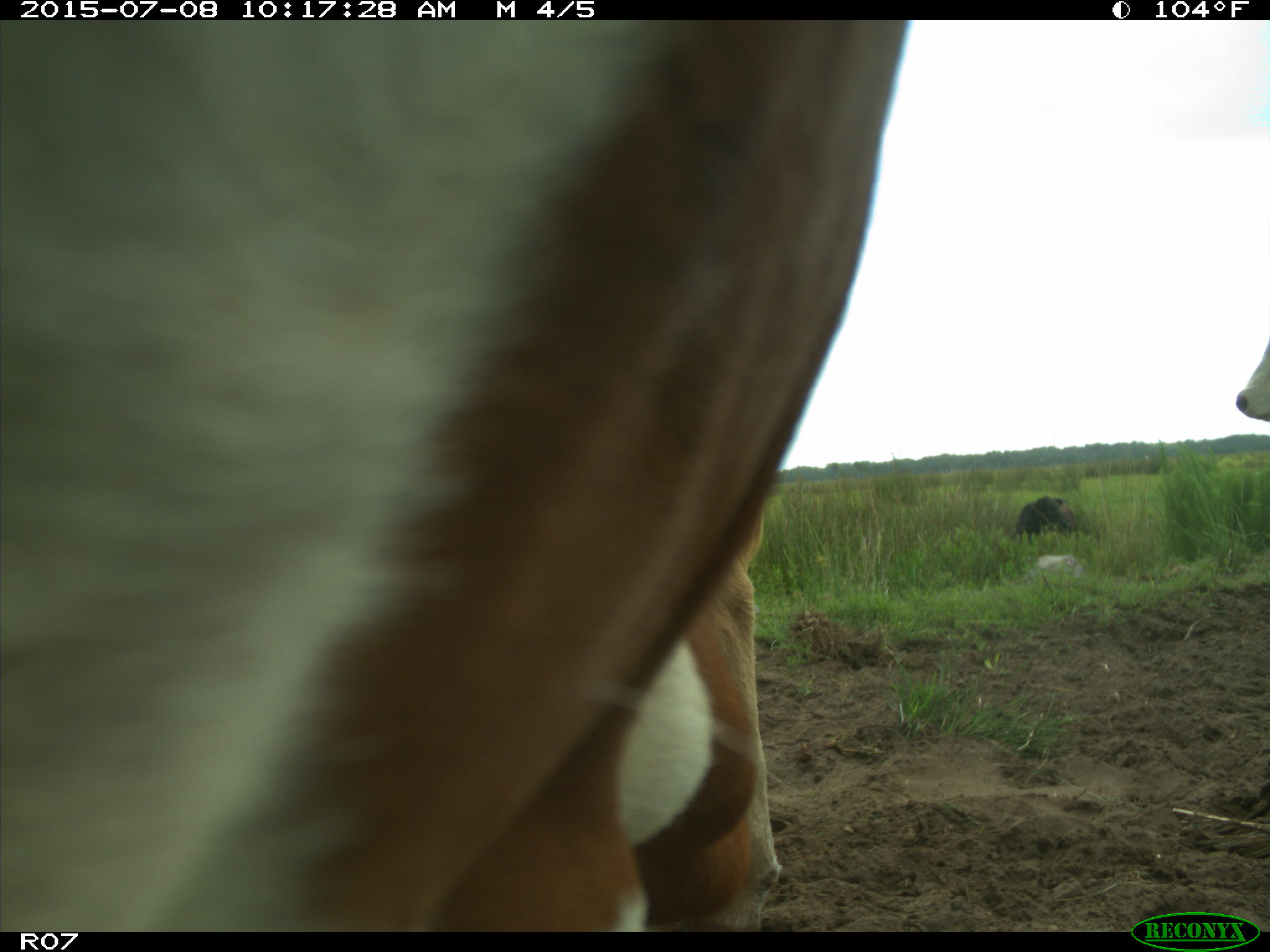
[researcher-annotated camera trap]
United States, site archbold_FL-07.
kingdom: Animalia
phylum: Chordata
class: Mammalia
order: Artiodactyla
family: Bovidae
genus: Bos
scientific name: Bos taurus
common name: domestic cow